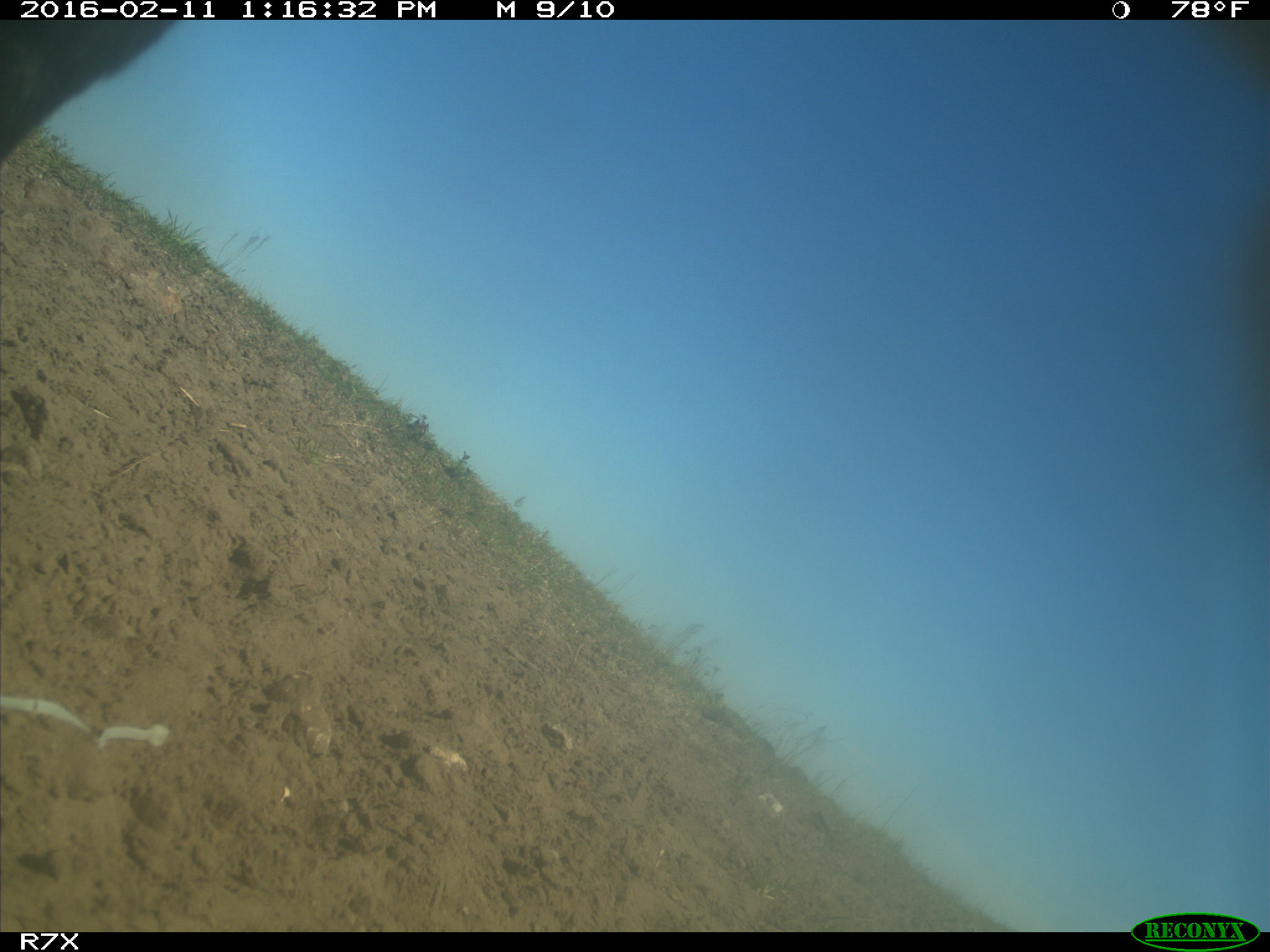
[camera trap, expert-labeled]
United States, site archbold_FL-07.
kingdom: Animalia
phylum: Chordata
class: Mammalia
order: Artiodactyla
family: Bovidae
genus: Bos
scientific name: Bos taurus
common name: domestic cow